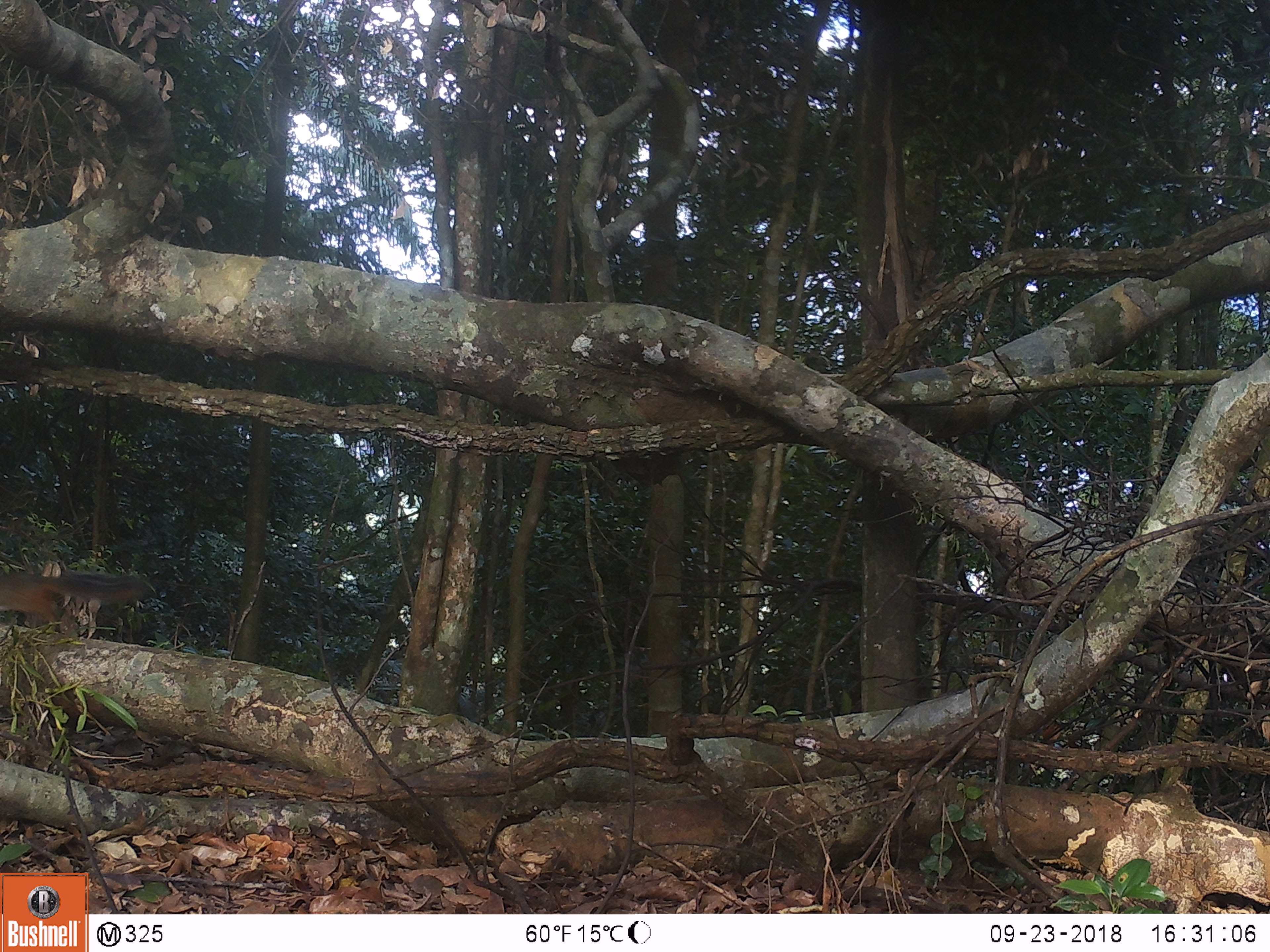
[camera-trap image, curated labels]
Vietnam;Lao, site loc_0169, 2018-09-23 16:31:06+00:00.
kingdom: Animalia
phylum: Chordata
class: Mammalia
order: Rodentia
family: Sciuridae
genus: Dremomys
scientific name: Dremomys rufigenis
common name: red-cheeked squirrel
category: red cheeked squirrel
Red cheeked squirrel (red-cheeked squirrel) (Dremomys rufigenis). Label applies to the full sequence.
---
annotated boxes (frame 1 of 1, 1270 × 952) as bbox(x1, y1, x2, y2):
red cheeked squirrel: bbox(1, 568, 149, 634)